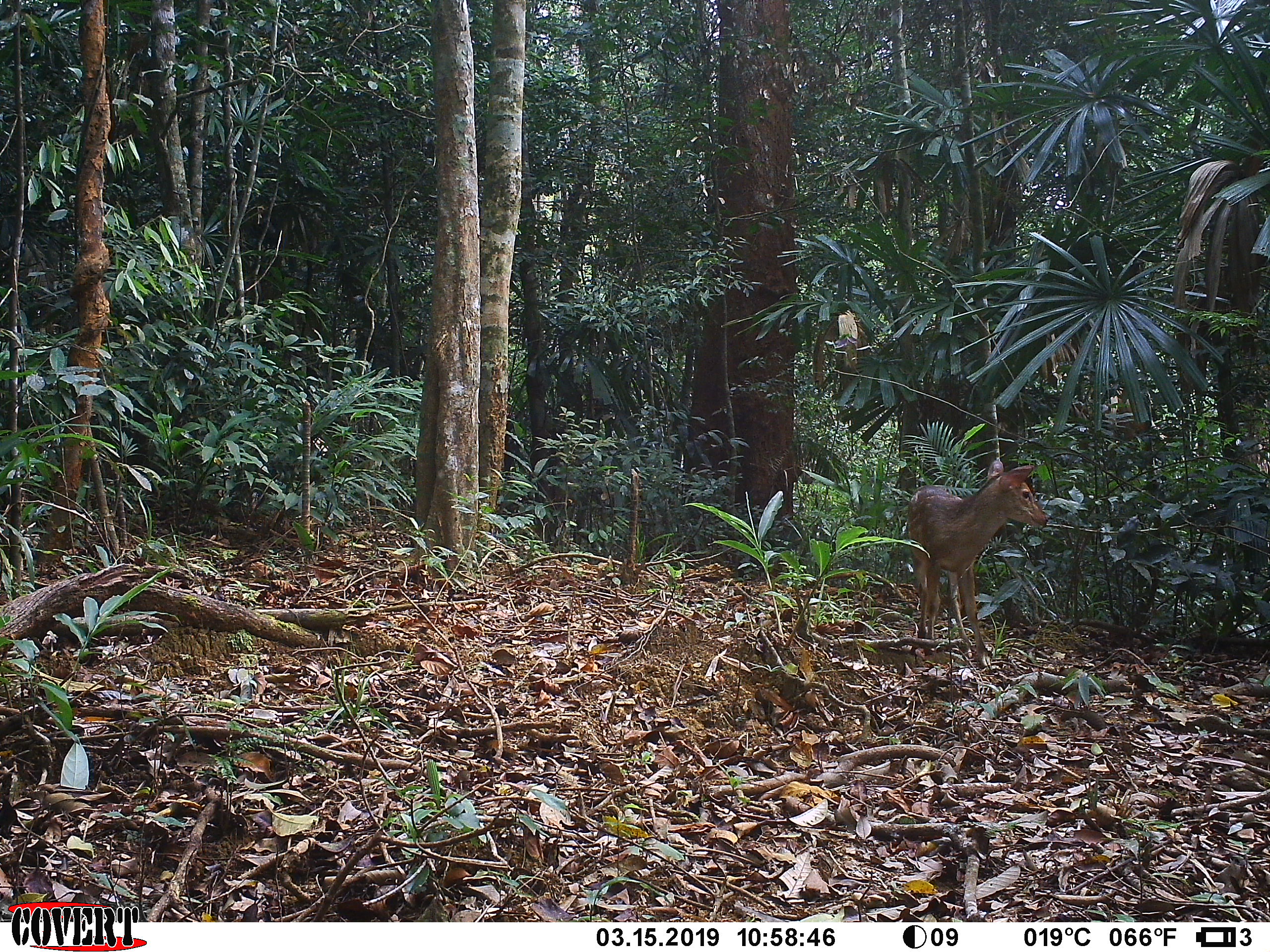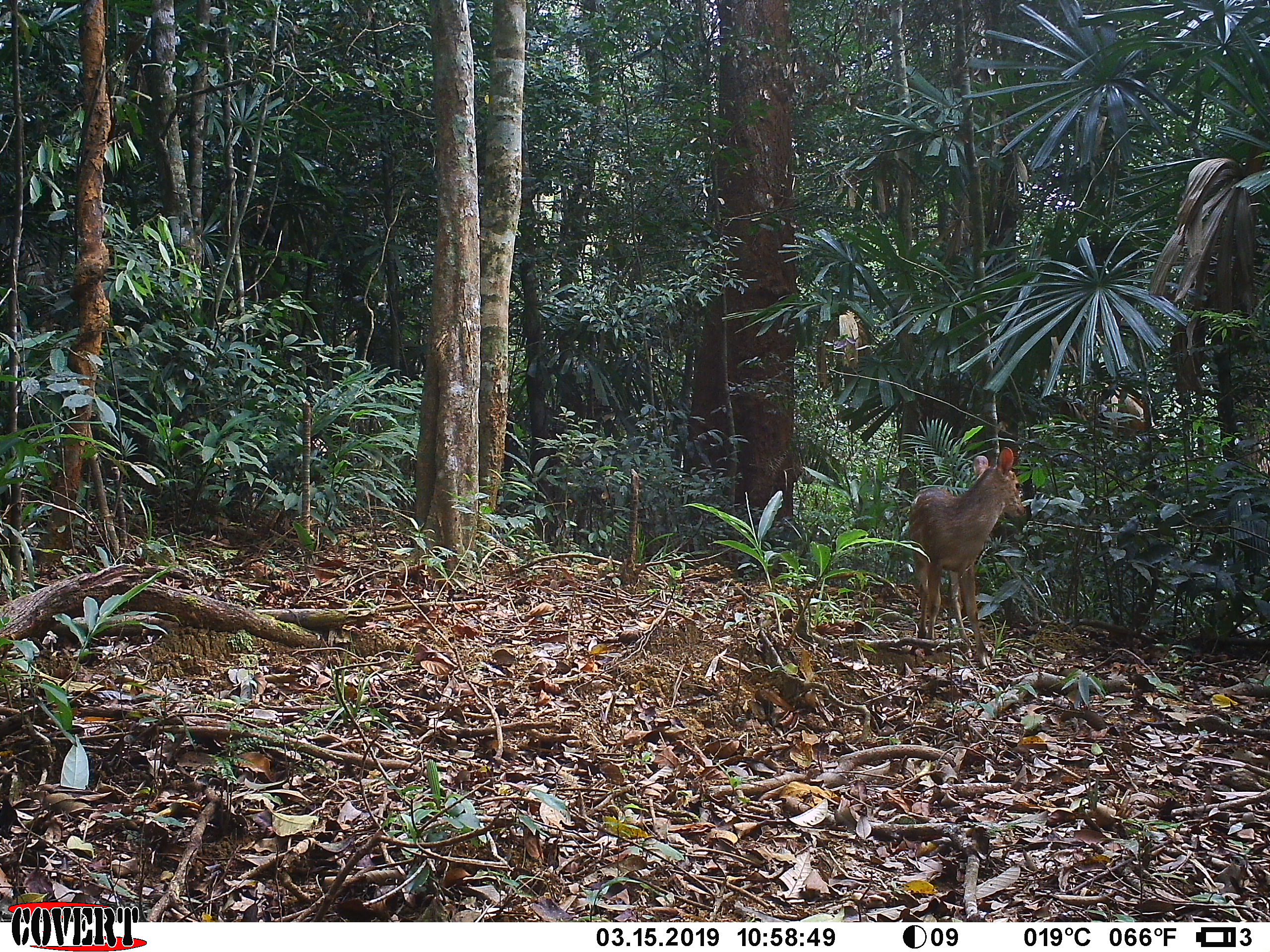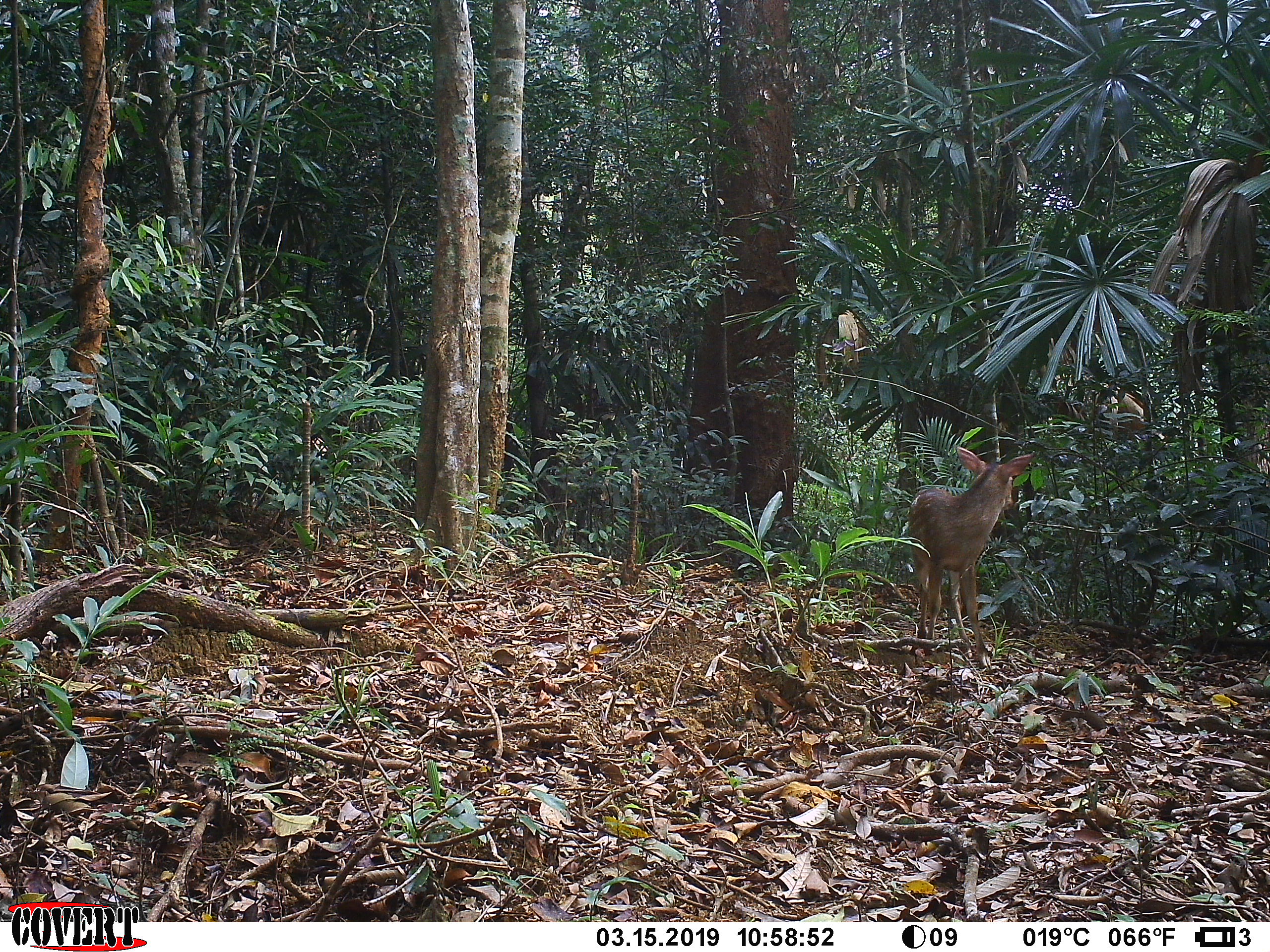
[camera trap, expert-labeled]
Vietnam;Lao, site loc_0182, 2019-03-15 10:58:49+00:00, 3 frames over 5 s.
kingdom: Animalia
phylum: Chordata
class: Mammalia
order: Artiodactyla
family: Cervidae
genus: Muntiacus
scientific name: Muntiacus vuquangensis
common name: large-antlered muntjac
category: large antlered muntjac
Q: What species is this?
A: Large antlered muntjac (large-antlered muntjac) (Muntiacus vuquangensis).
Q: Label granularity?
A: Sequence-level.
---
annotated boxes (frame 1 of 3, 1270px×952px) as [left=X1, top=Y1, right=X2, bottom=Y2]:
large antlered muntjac: [left=906, top=460, right=1051, bottom=672]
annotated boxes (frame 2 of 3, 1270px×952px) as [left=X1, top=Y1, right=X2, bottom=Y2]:
large antlered muntjac: [left=908, top=446, right=1026, bottom=674]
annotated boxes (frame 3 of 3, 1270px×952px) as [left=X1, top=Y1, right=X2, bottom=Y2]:
large antlered muntjac: [left=908, top=445, right=1034, bottom=671]